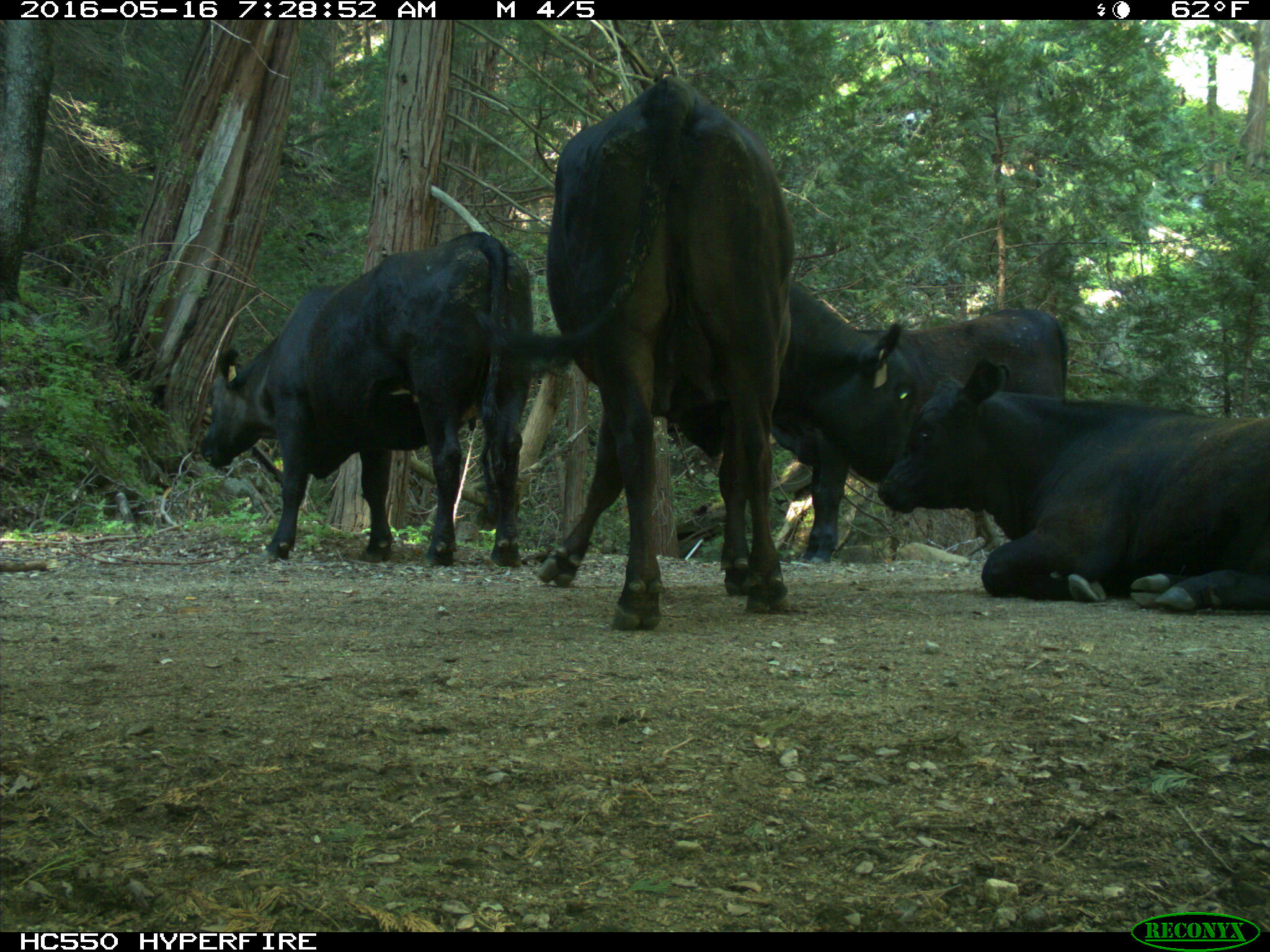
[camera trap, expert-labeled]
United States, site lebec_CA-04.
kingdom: Animalia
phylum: Chordata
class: Mammalia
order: Artiodactyla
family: Bovidae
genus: Bos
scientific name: Bos taurus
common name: domestic cow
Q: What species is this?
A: Bos taurus (domestic cow).